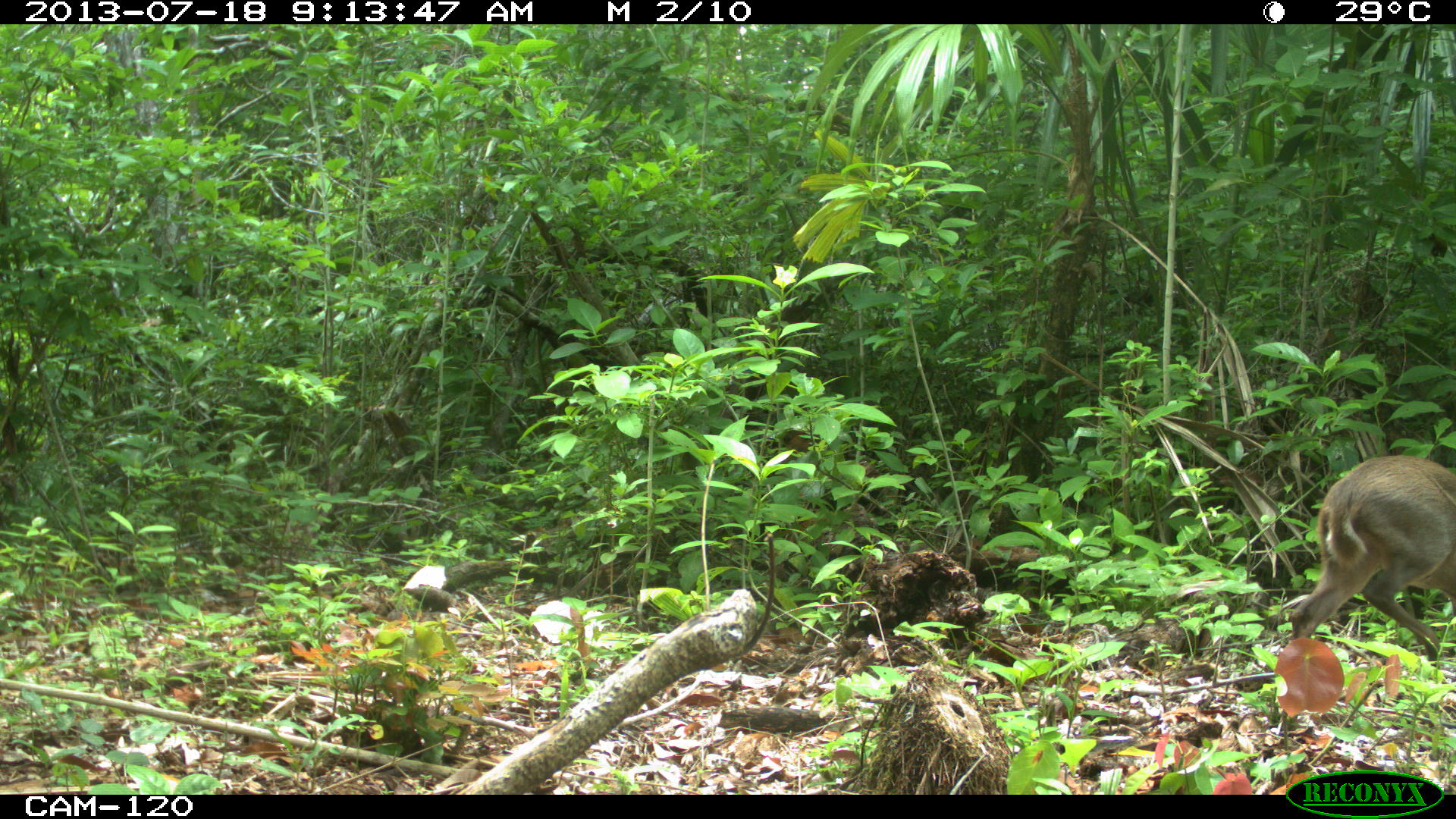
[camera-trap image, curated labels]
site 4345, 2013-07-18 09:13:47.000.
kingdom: Animalia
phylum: Chordata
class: Mammalia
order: Artiodactyla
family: Cervidae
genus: Odocoileus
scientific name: Odocoileus virginianus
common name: white-tailed deer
Odocoileus virginianus (white-tailed deer), count 1, sex female.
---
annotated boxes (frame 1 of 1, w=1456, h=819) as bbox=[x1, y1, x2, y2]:
odocoileus virginianus: bbox=[1287, 452, 1455, 666]